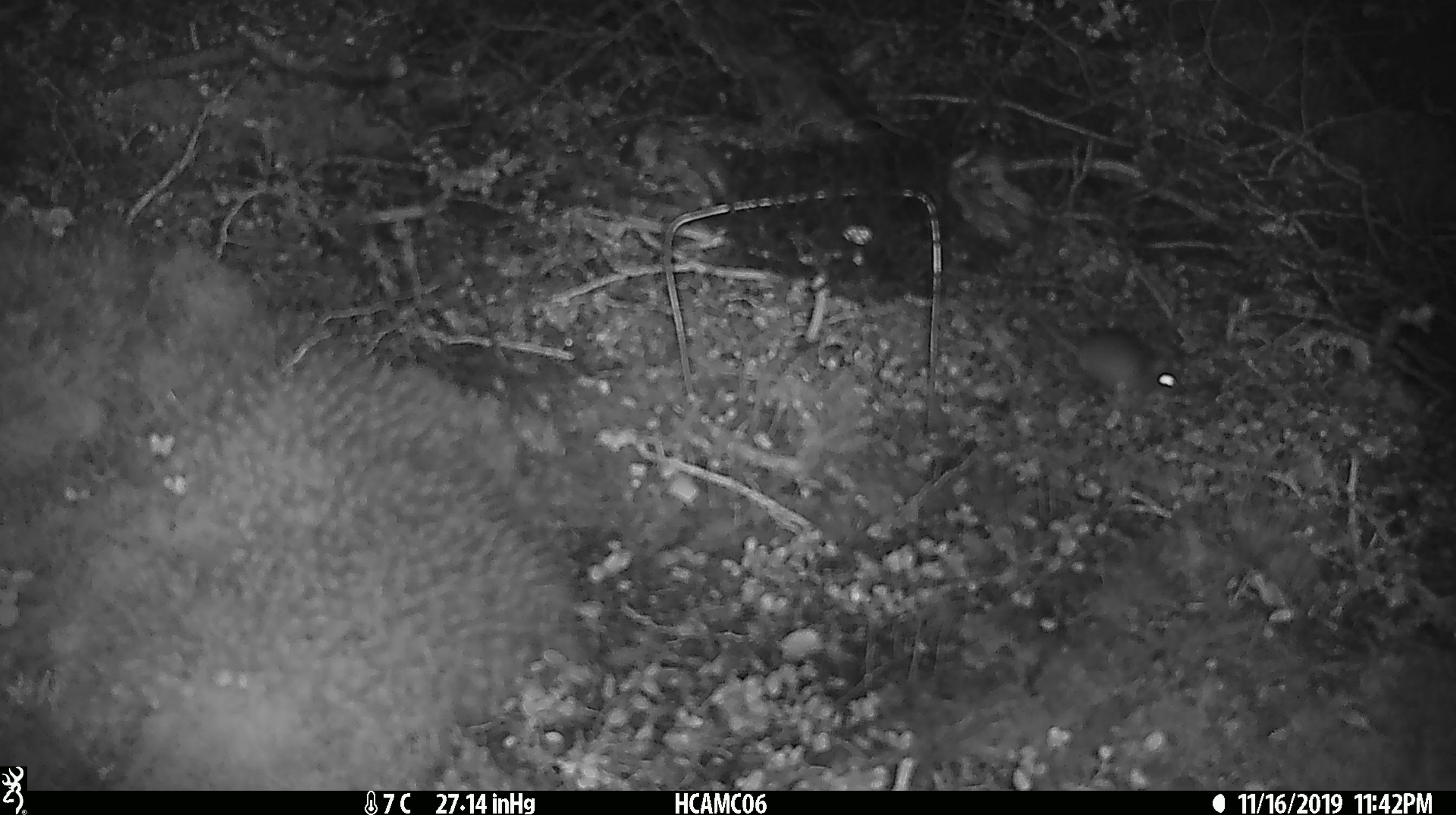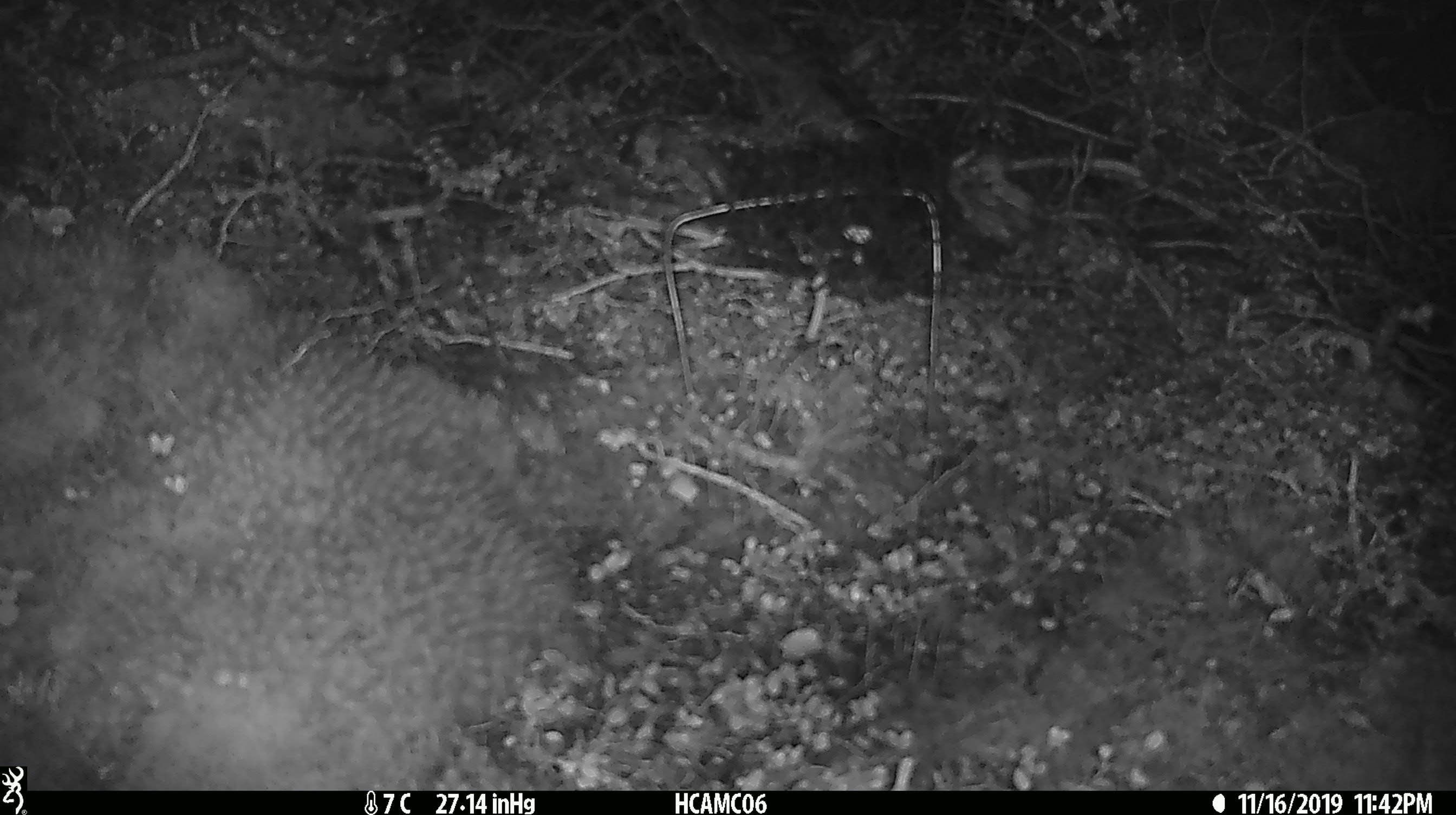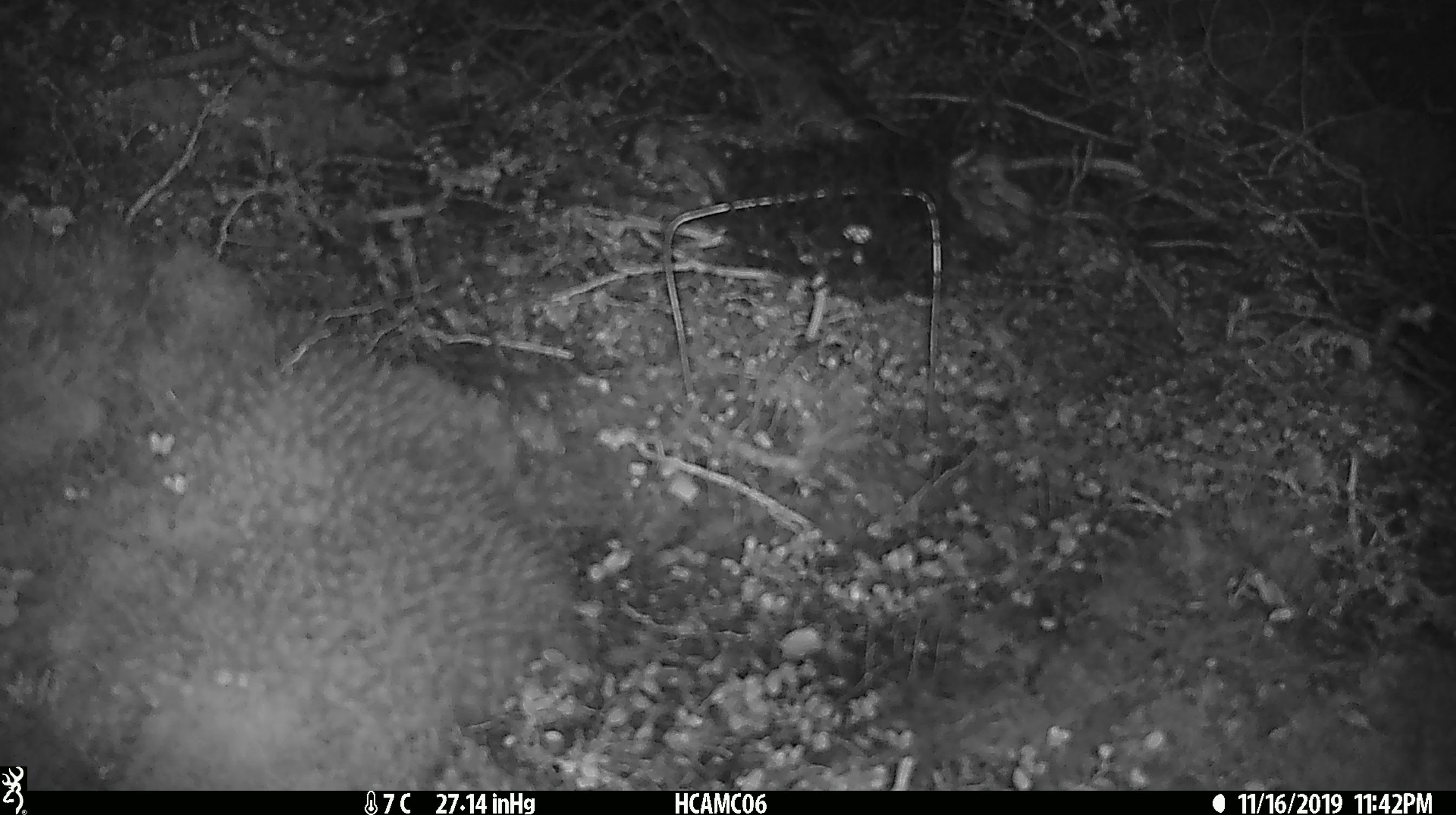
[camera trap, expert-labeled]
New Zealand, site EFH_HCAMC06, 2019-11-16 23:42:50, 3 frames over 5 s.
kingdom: Animalia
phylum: Chordata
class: Mammalia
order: Rodentia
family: Muridae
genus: Mus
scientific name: Mus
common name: mouse